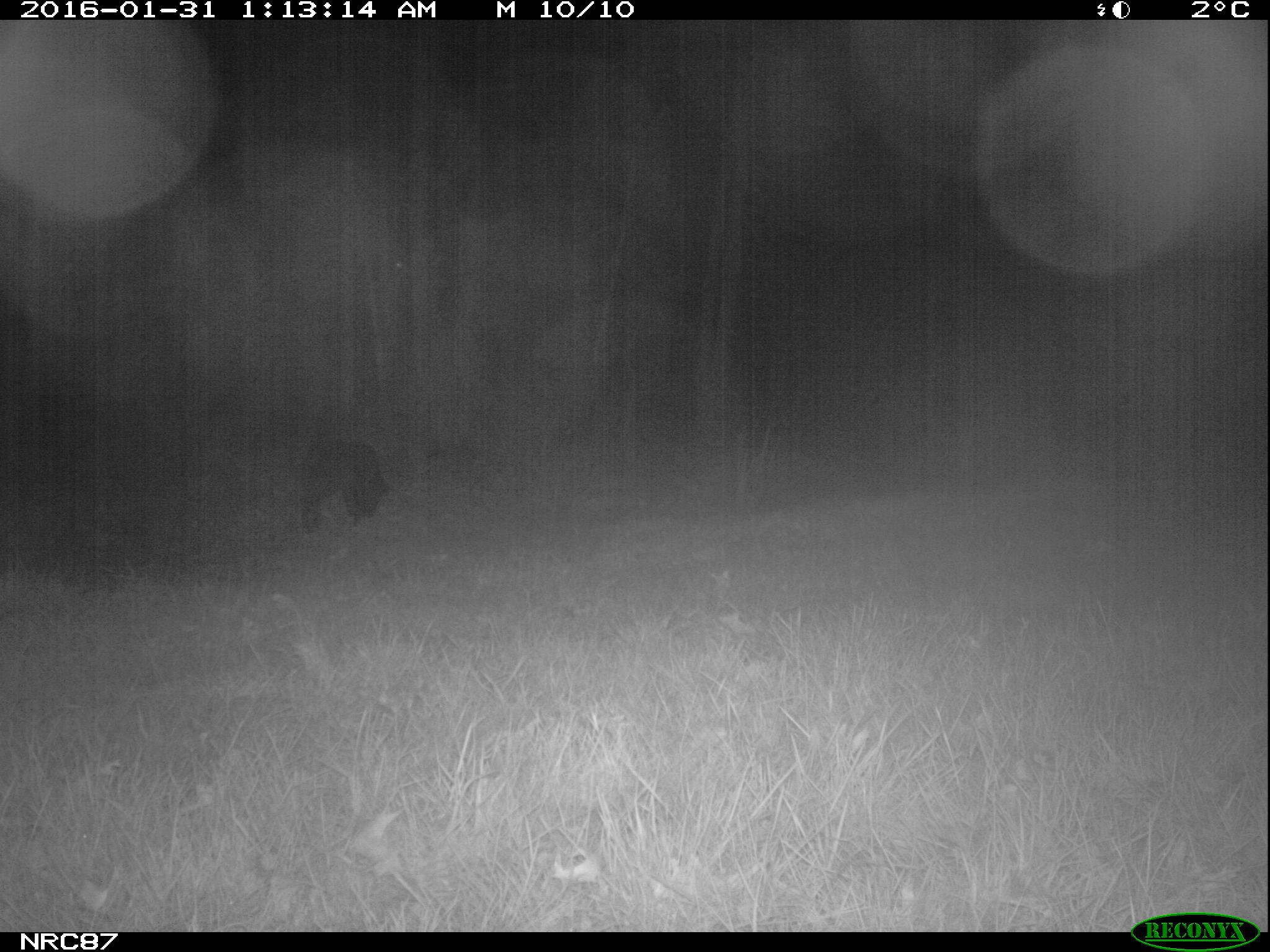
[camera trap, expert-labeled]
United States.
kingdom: Animalia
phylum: Chordata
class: Mammalia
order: Carnivora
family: Canidae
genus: Canis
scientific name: Canis familiaris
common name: domestic dog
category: Dog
Dog (domestic dog) (Canis familiaris).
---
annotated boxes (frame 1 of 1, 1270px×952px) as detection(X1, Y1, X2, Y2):
Dog: detection(288, 425, 392, 534)